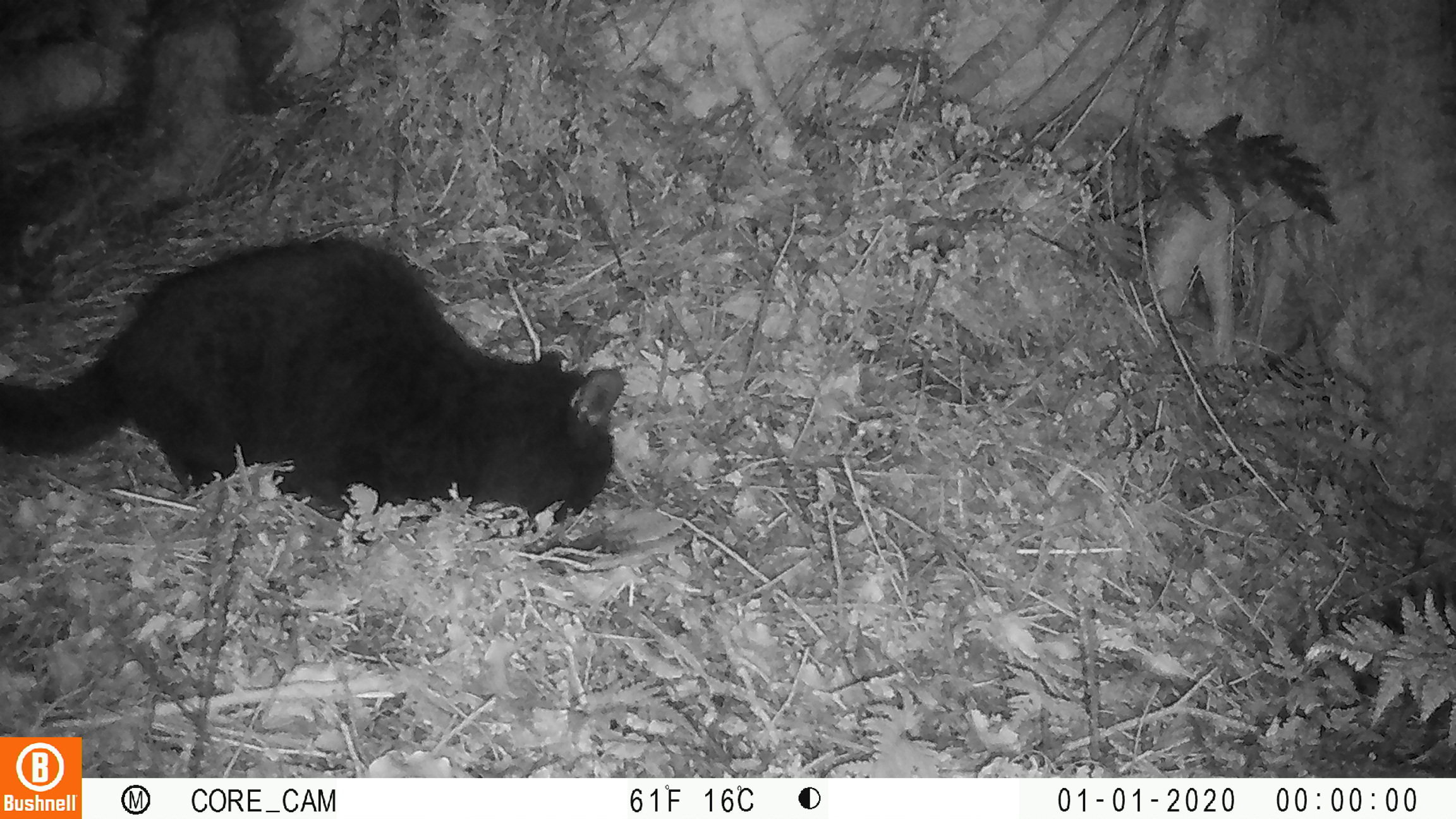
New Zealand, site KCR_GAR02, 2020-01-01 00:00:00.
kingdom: Animalia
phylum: Chordata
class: Mammalia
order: Carnivora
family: Felidae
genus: Felis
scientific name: Felis catus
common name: domestic cat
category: cat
Cat (domestic cat) (Felis catus).